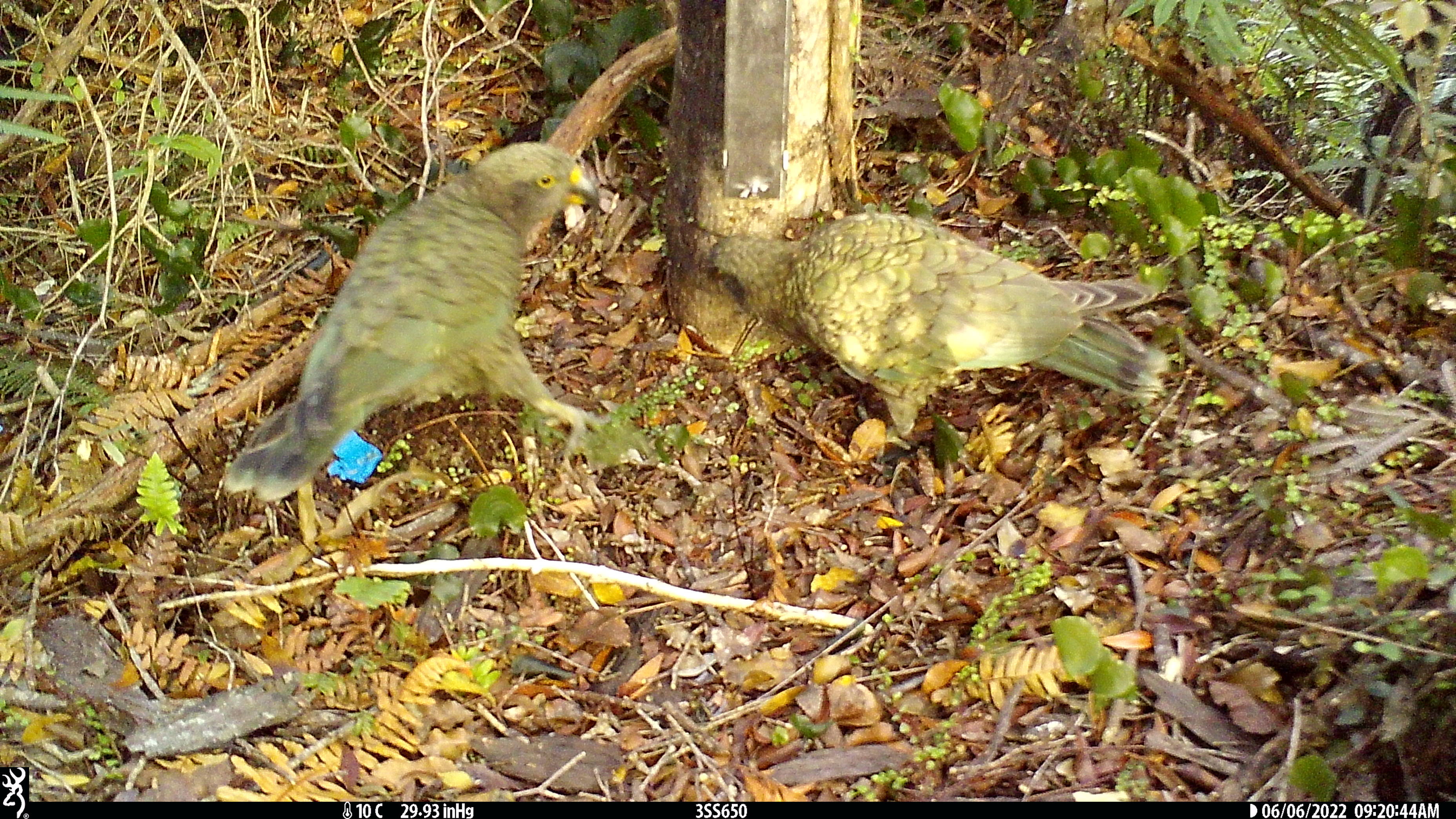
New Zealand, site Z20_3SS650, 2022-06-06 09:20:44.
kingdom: Animalia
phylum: Chordata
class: Aves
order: Psittaciformes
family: Strigopidae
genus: Nestor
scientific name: Nestor notabilis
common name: kea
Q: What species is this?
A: Kea (Nestor notabilis).